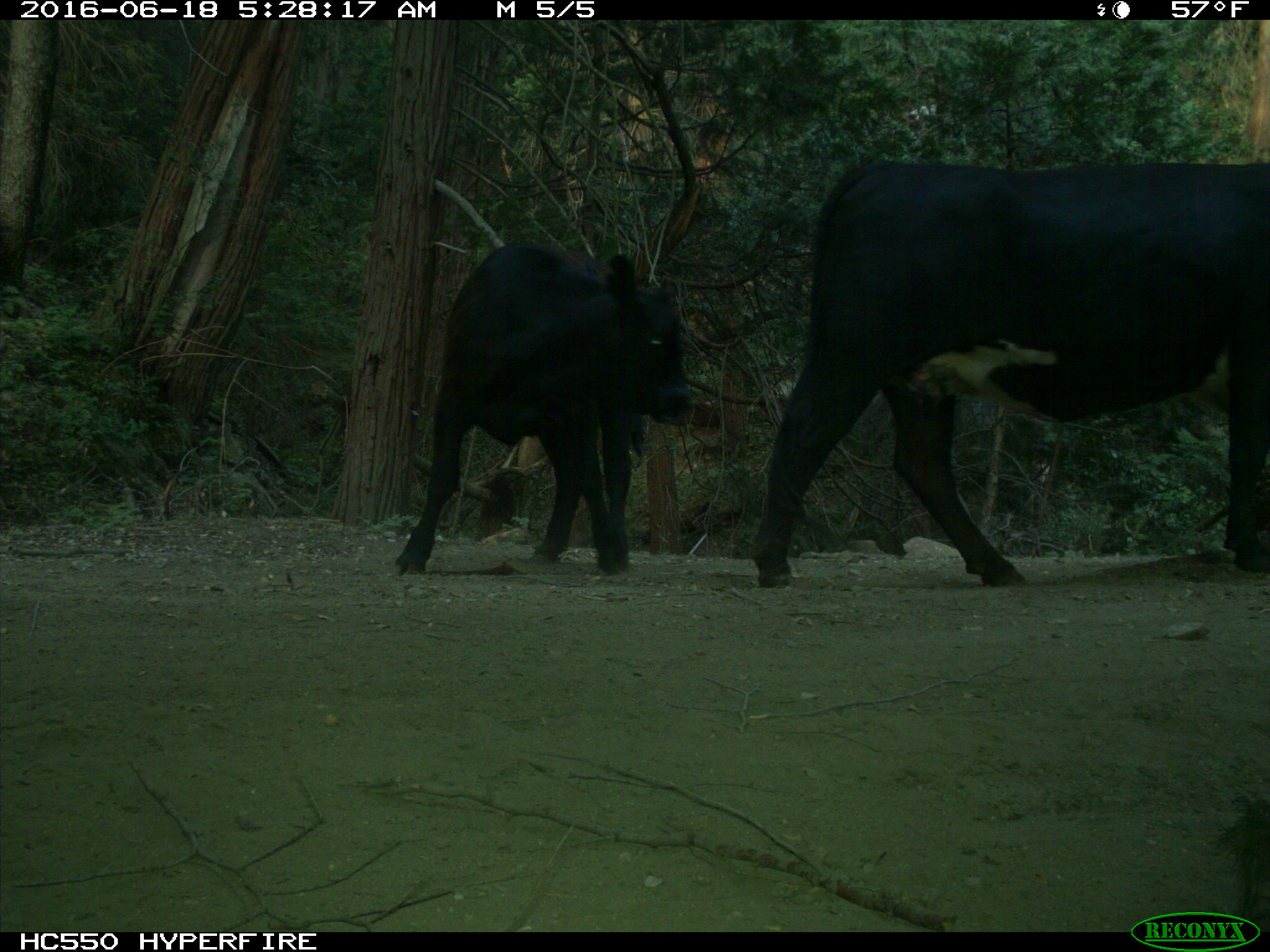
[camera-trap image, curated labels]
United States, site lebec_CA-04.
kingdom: Animalia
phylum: Chordata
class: Mammalia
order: Artiodactyla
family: Bovidae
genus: Bos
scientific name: Bos taurus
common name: domestic cow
Bos taurus (domestic cow).